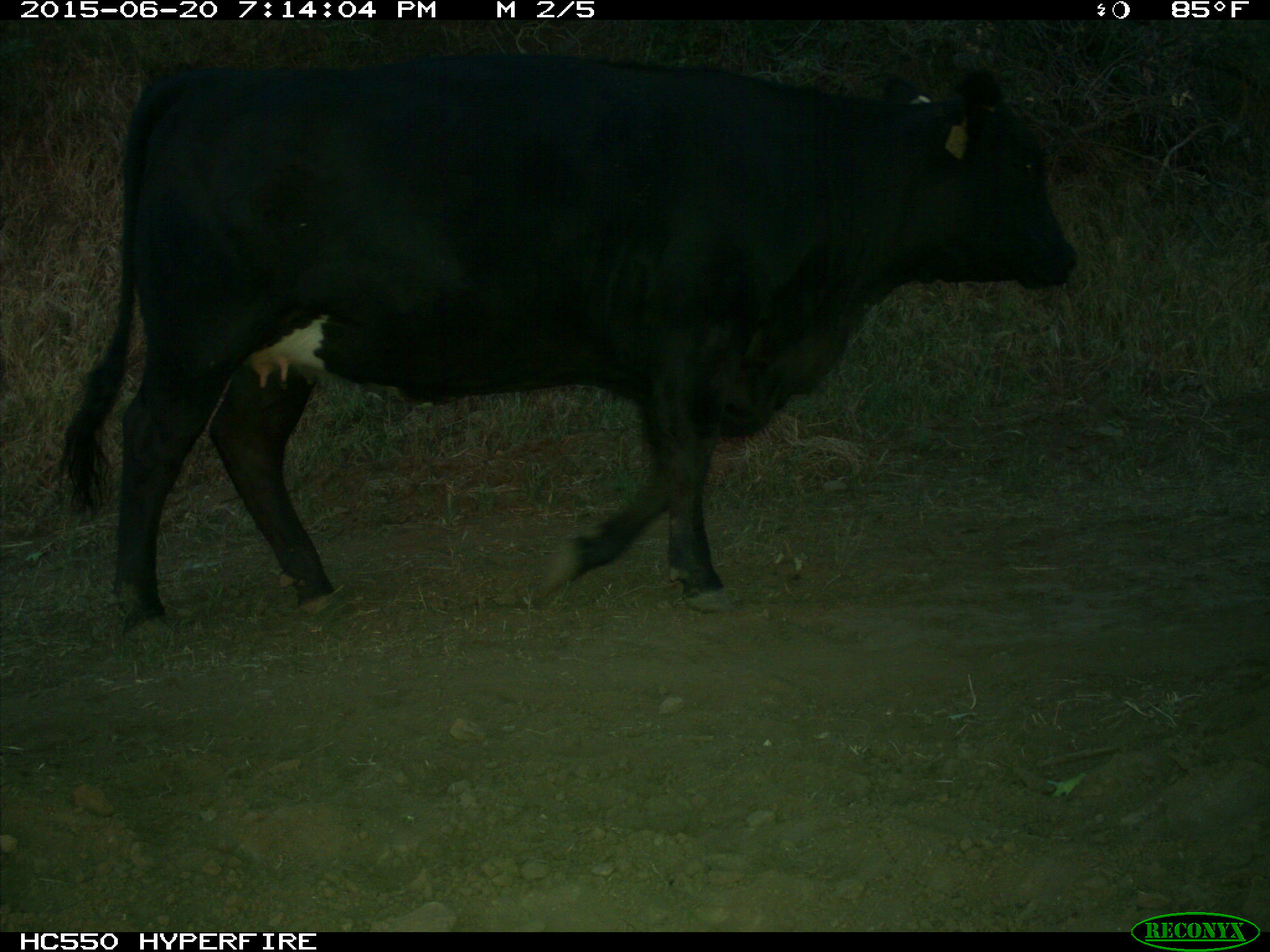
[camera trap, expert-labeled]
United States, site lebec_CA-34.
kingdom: Animalia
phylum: Chordata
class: Mammalia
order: Artiodactyla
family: Bovidae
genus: Bos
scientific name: Bos taurus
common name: domestic cow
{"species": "Bos taurus (domestic cow)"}